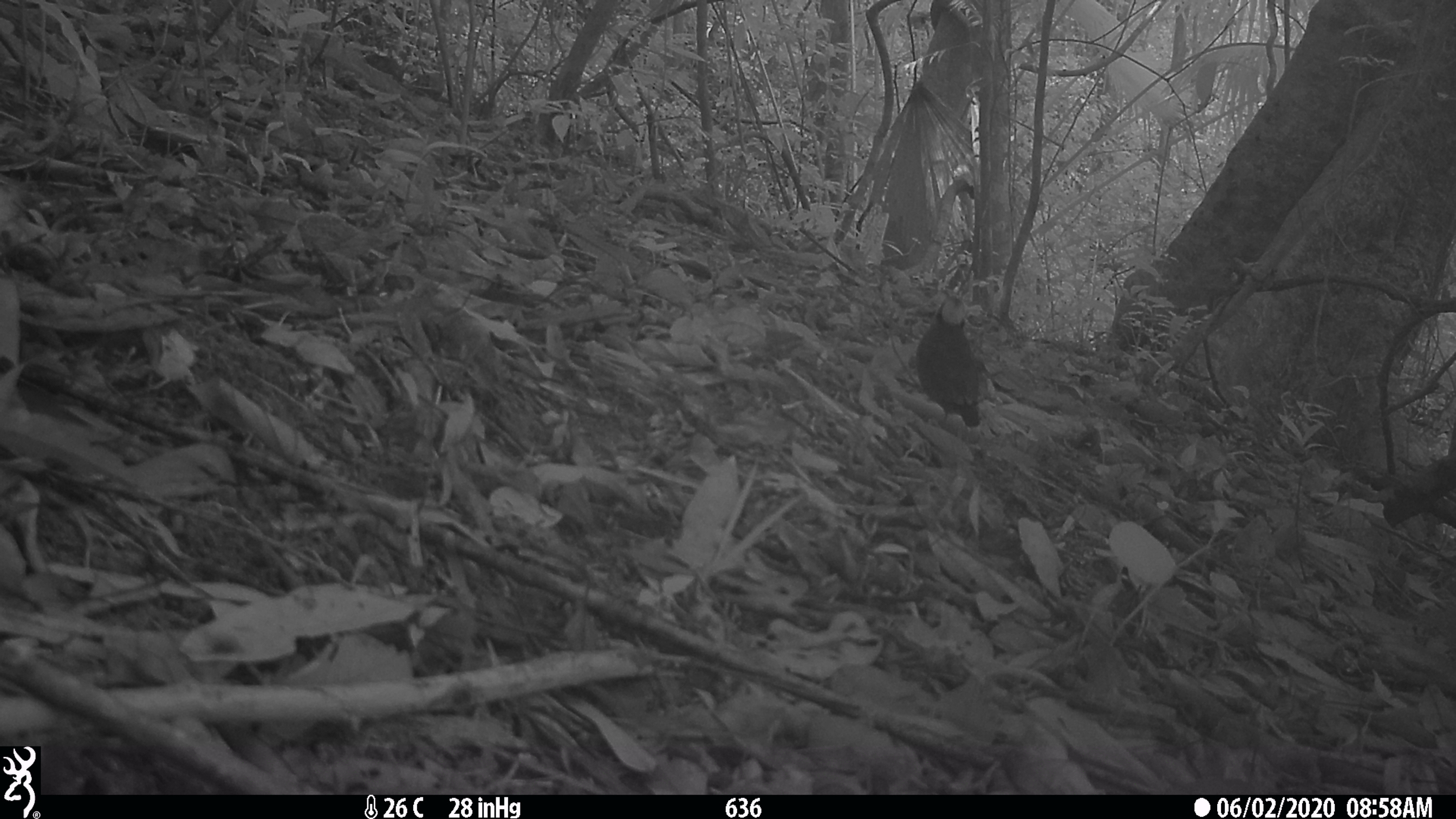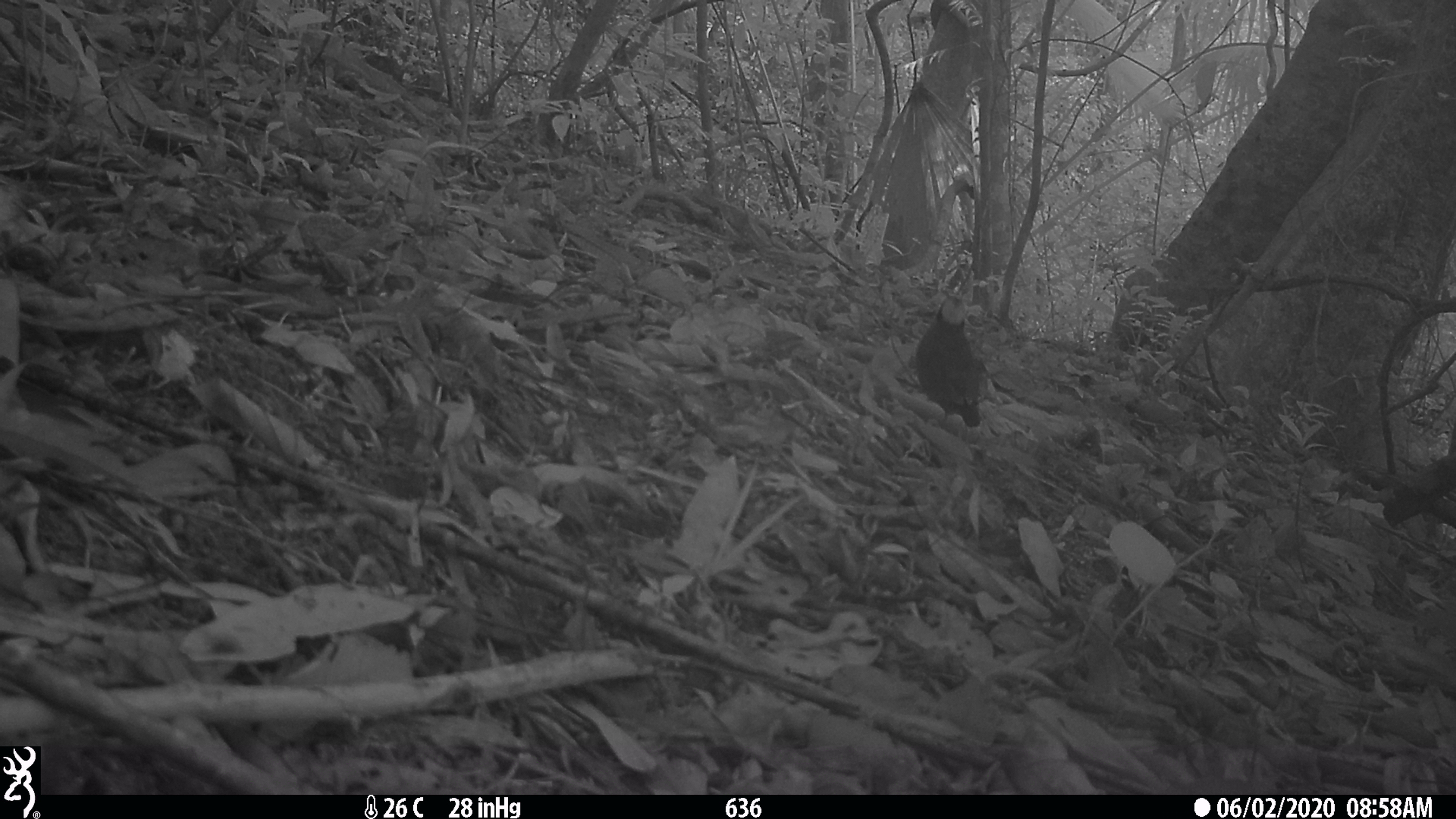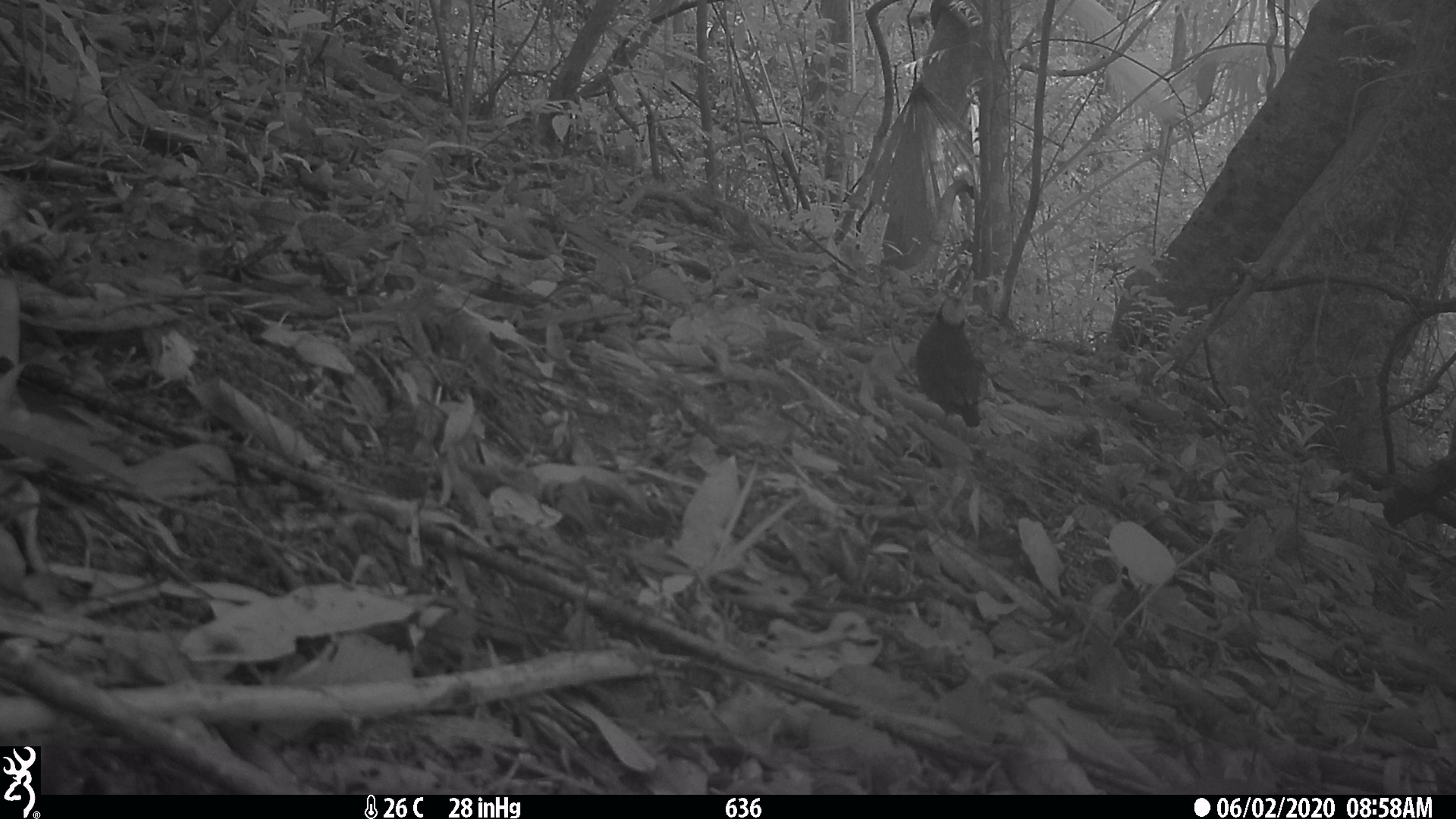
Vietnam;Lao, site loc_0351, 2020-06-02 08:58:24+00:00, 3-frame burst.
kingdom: Animalia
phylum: Chordata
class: Aves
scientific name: Aves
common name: bird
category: unidentified bird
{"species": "unidentified bird (bird) (Aves)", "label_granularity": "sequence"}